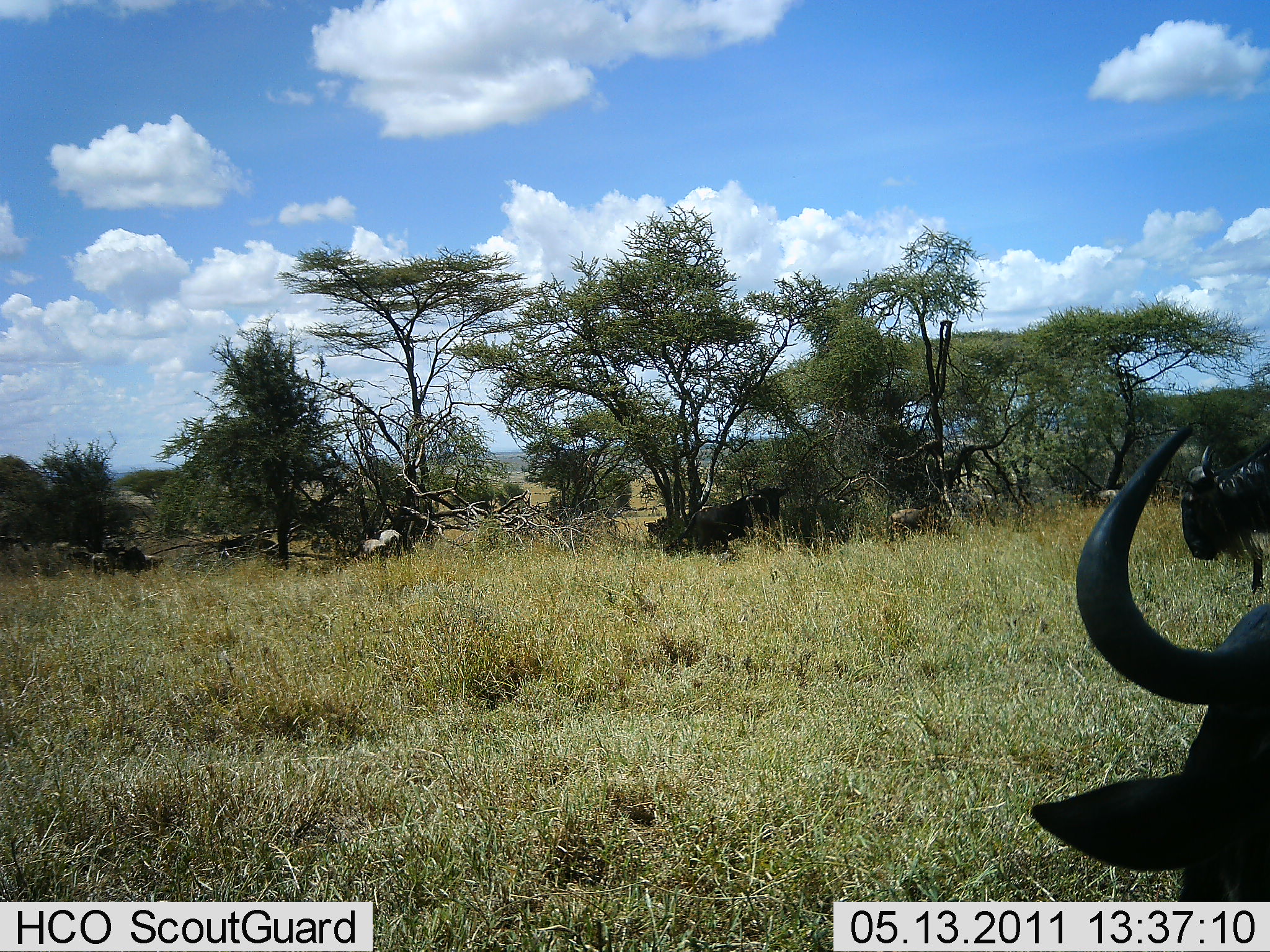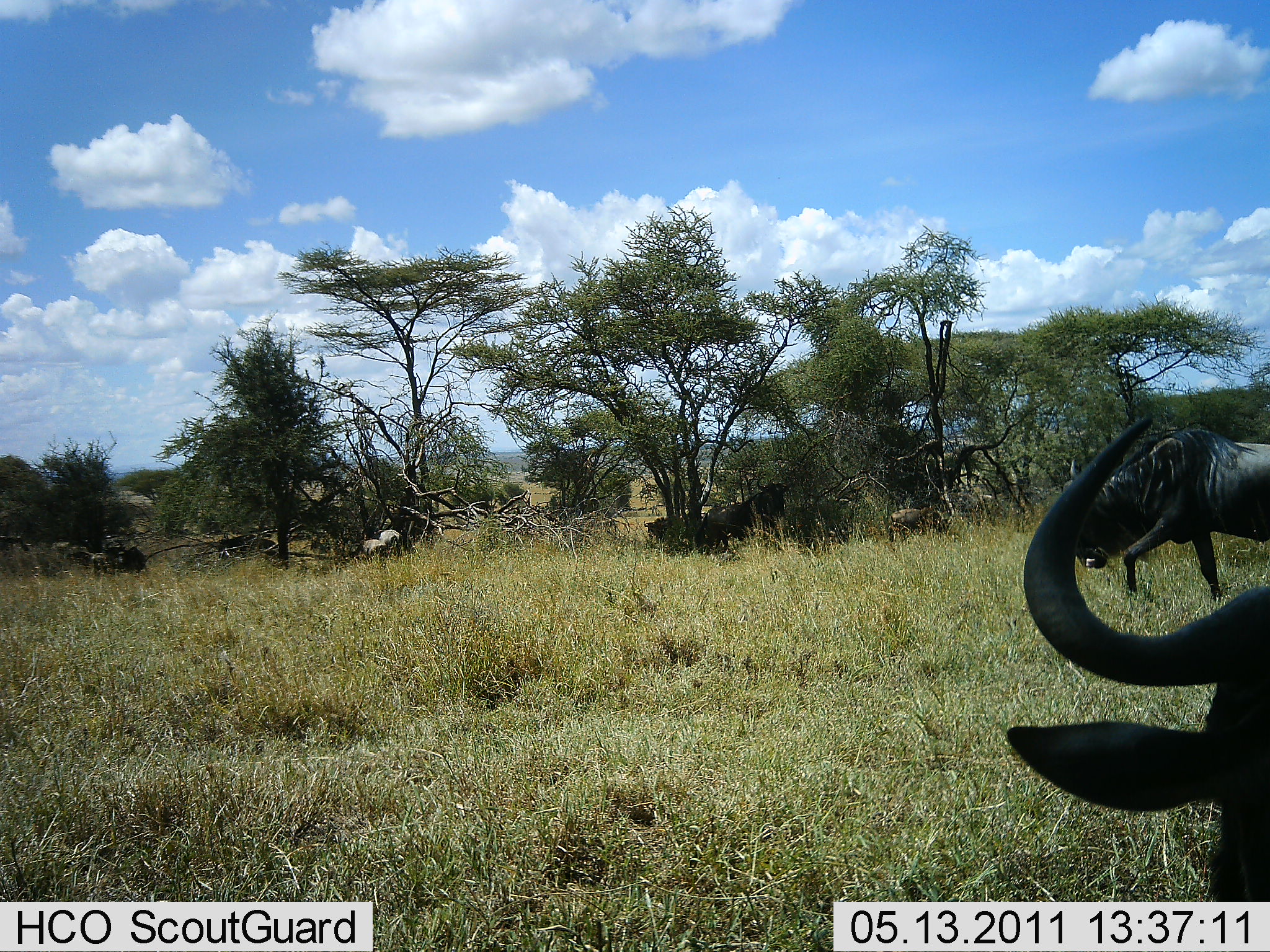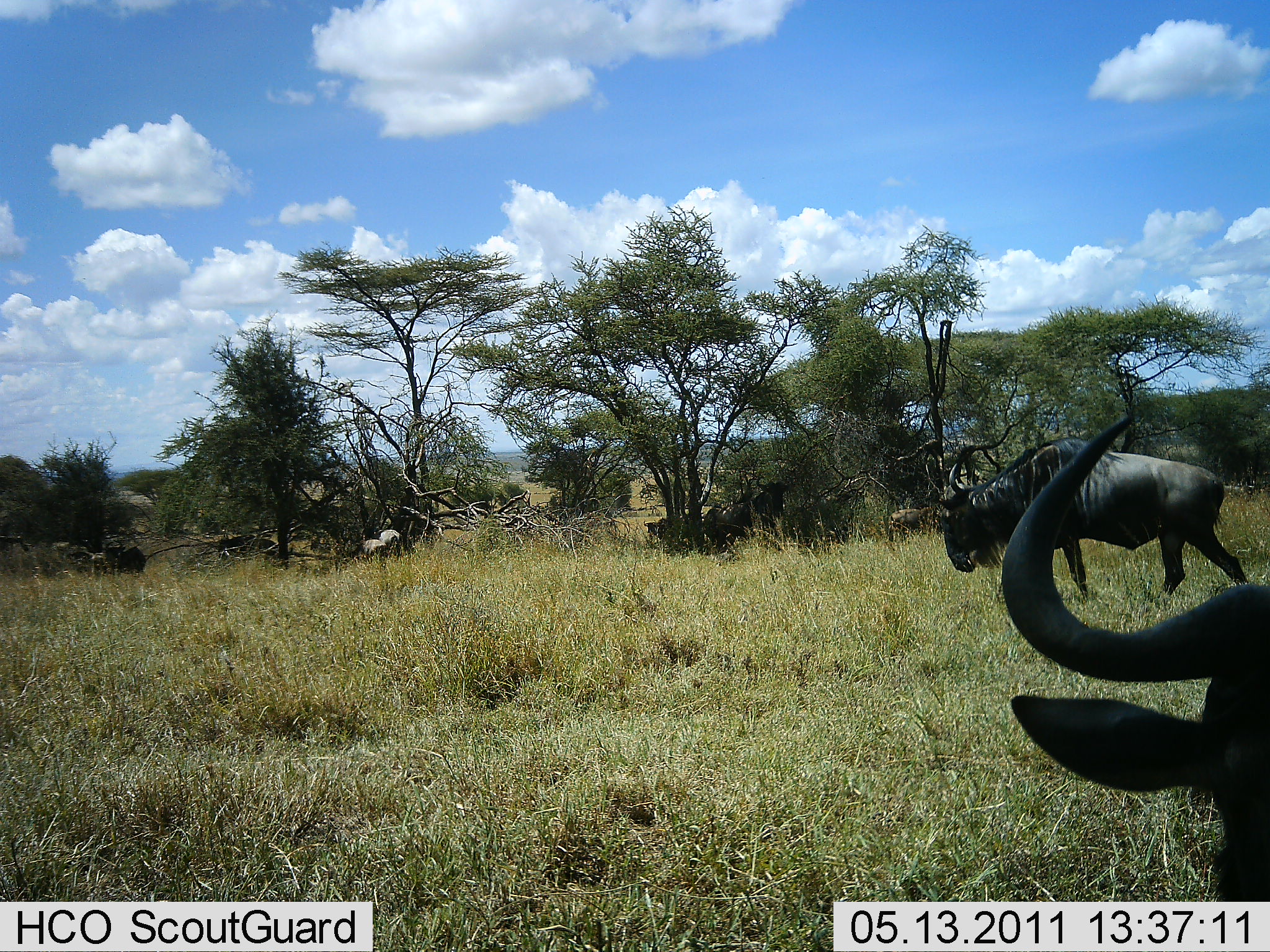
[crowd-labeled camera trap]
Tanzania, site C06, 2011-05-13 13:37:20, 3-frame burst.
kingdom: Animalia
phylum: Chordata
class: Mammalia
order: Artiodactyla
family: Bovidae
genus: Connochaetes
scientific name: Connochaetes taurinus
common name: blue wildebeest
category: wildebeest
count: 6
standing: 42%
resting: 25%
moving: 92%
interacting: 0%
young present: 0%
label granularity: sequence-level